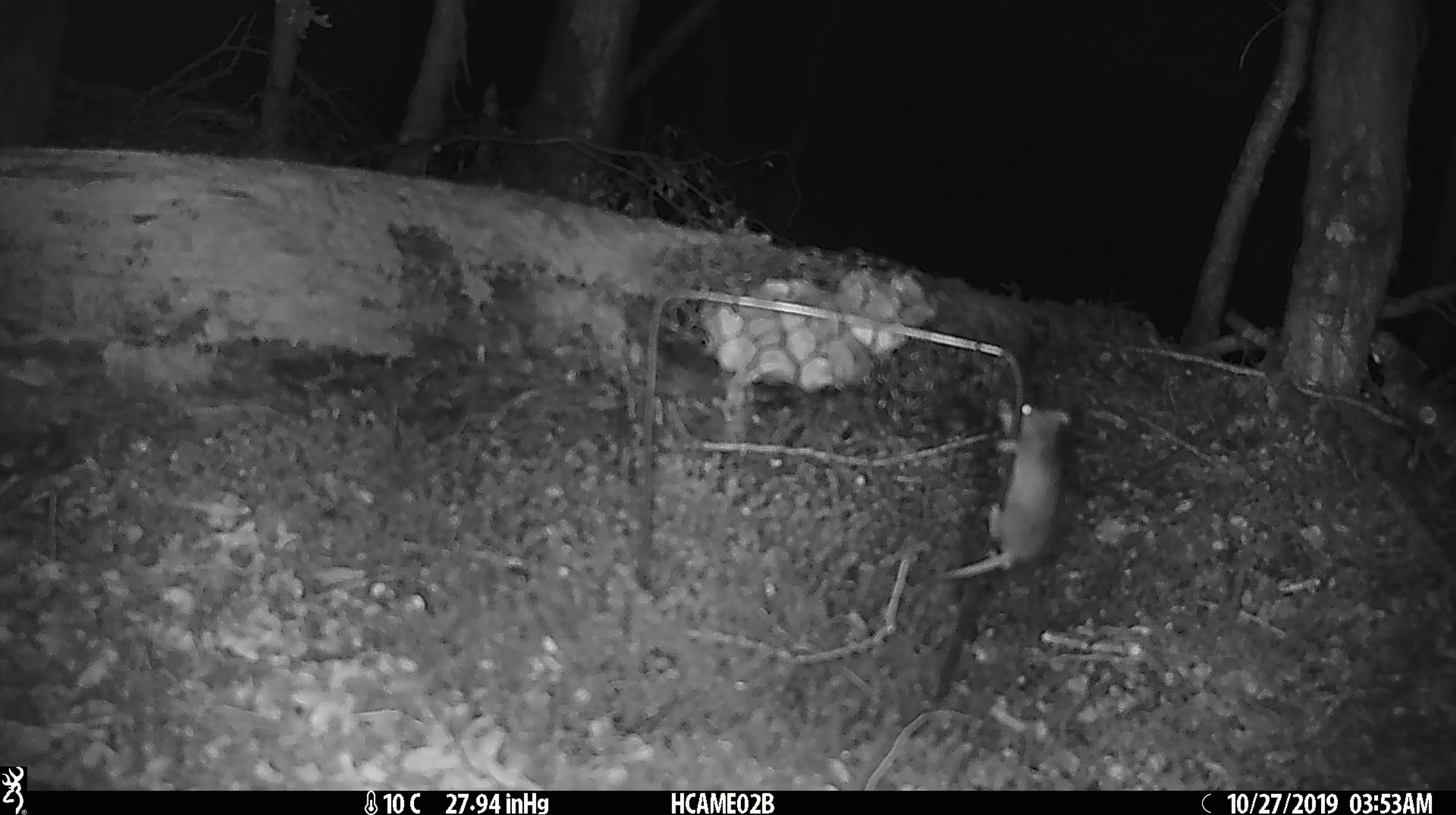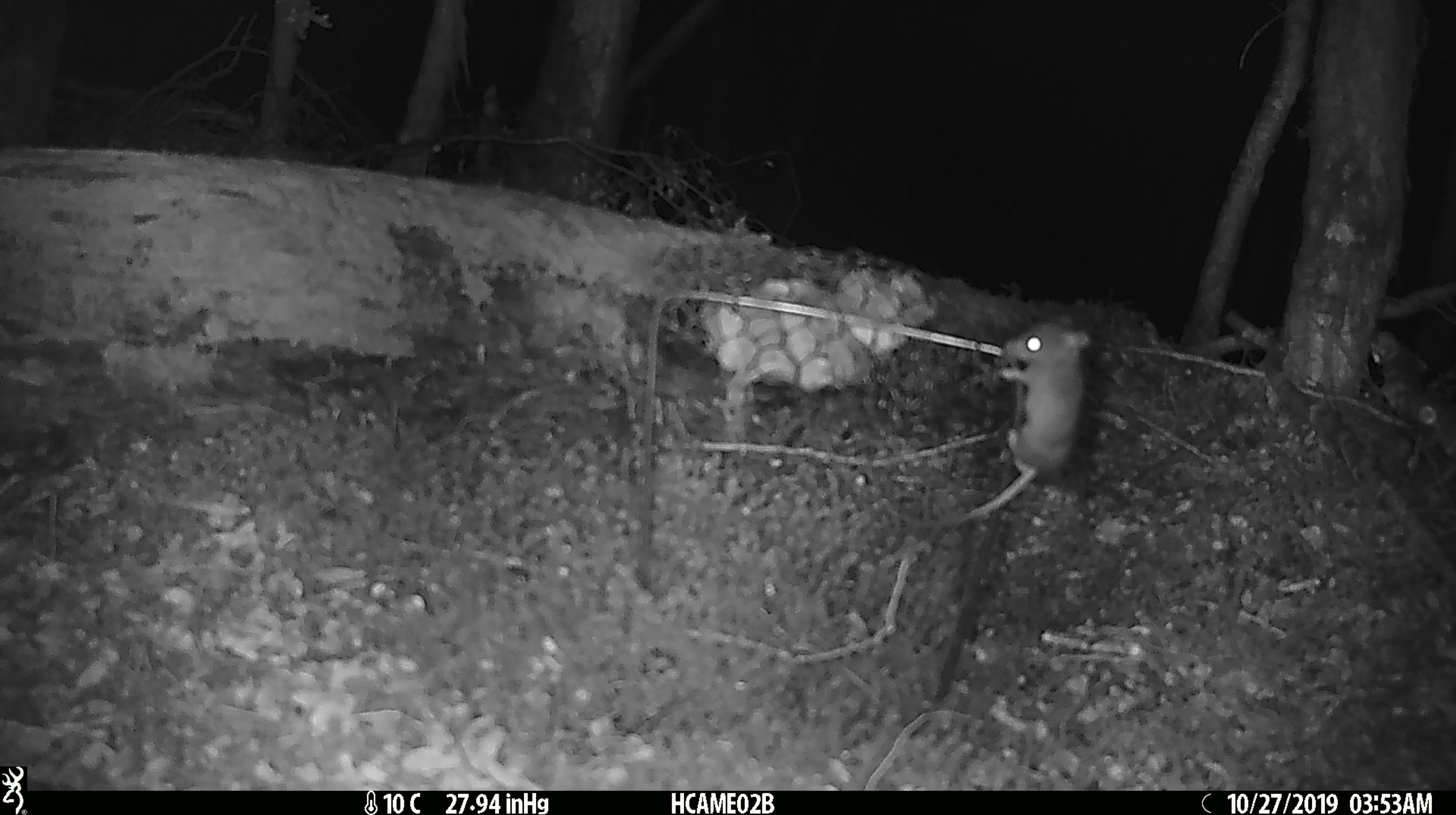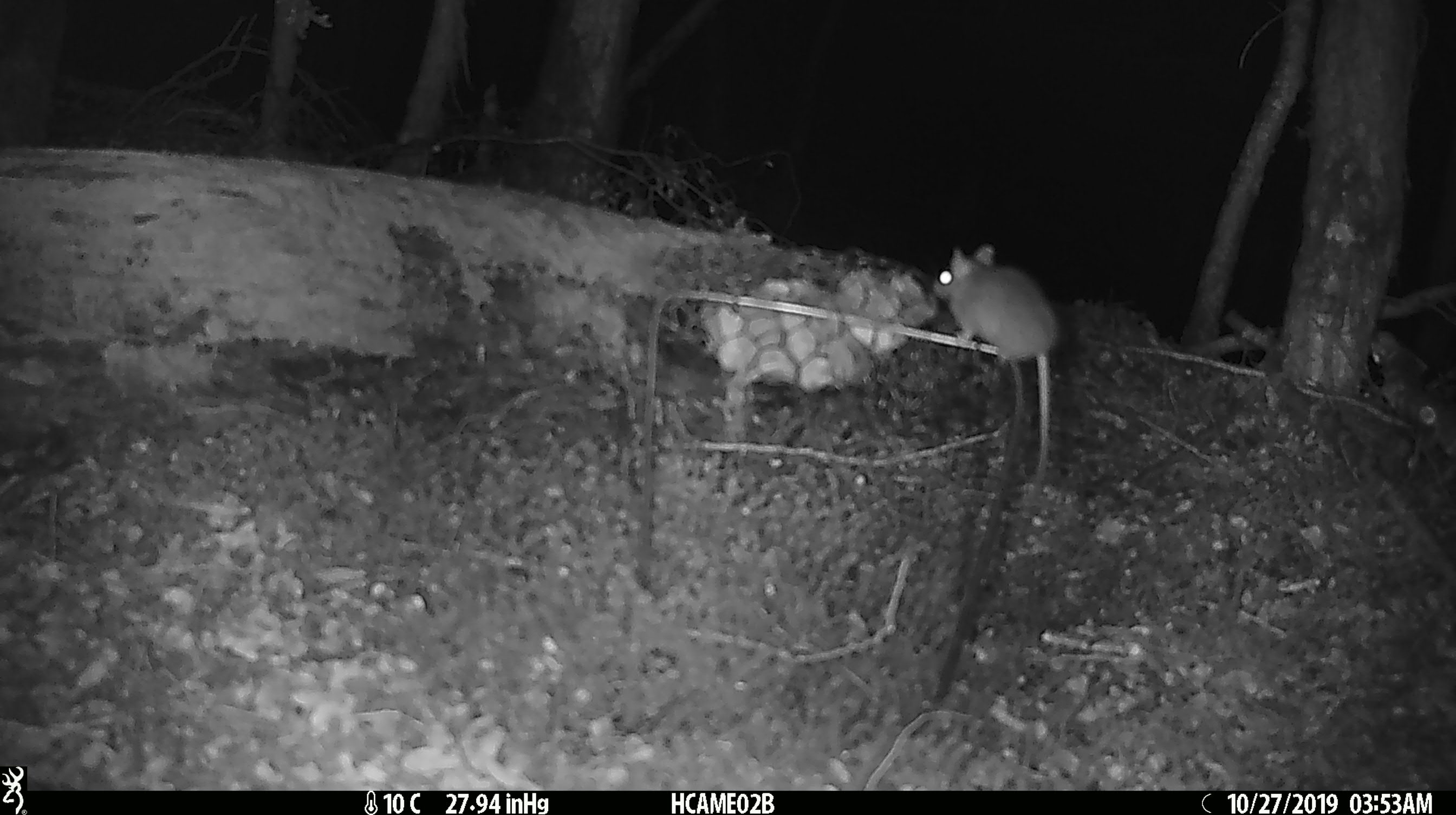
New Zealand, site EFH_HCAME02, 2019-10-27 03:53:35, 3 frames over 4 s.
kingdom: Animalia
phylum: Chordata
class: Mammalia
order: Rodentia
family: Muridae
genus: Mus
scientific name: Mus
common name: mouse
Mouse (Mus).